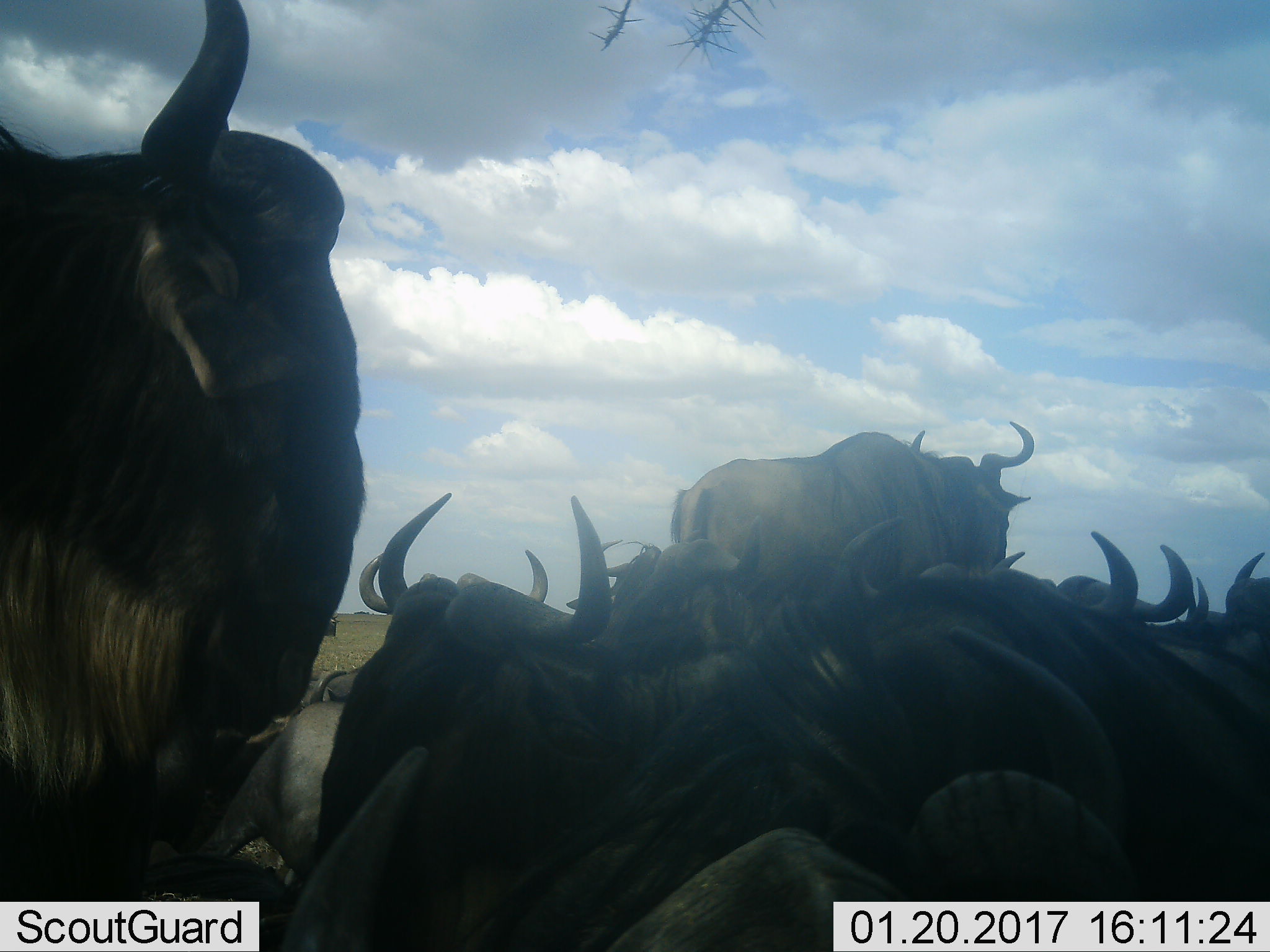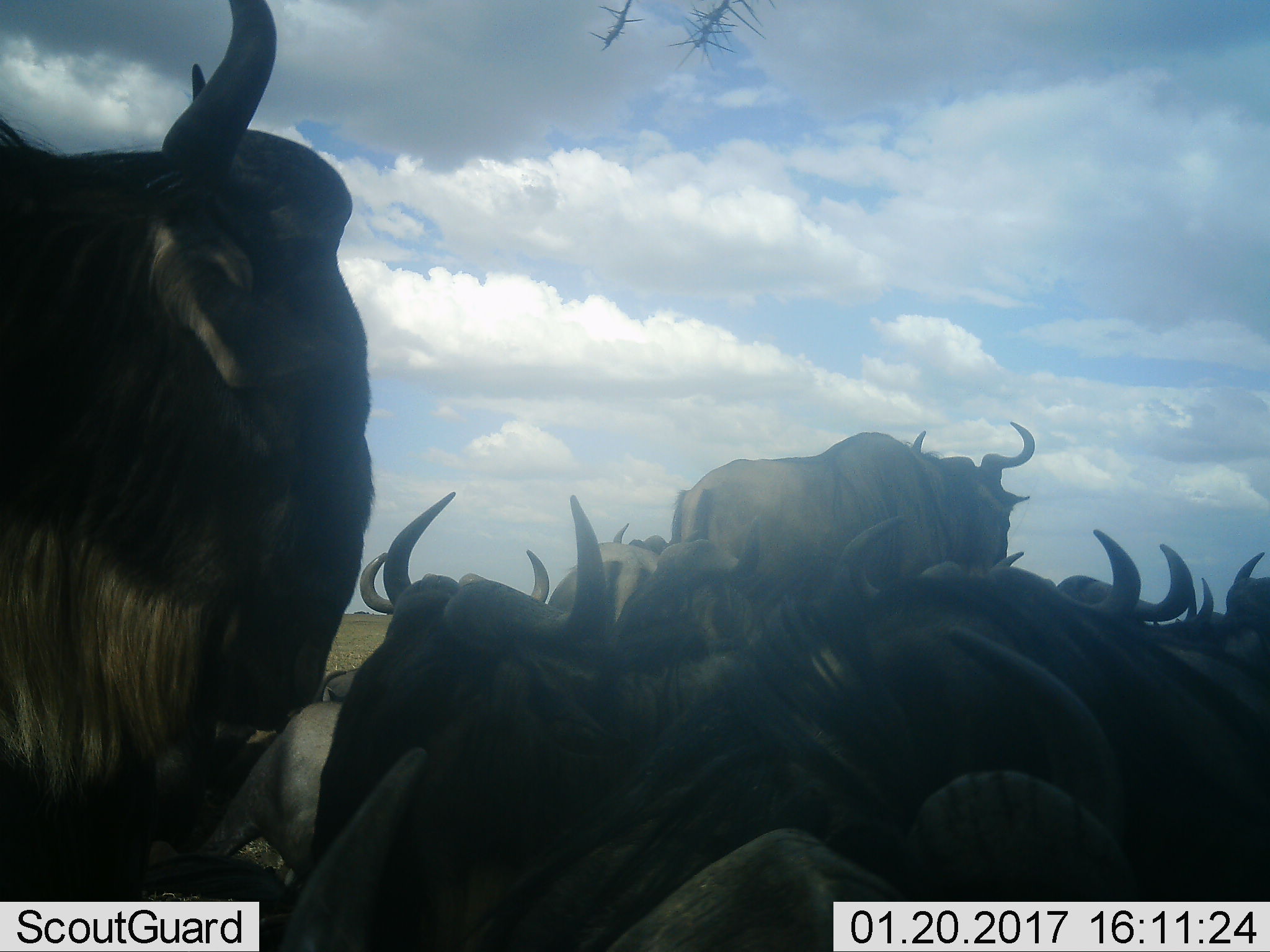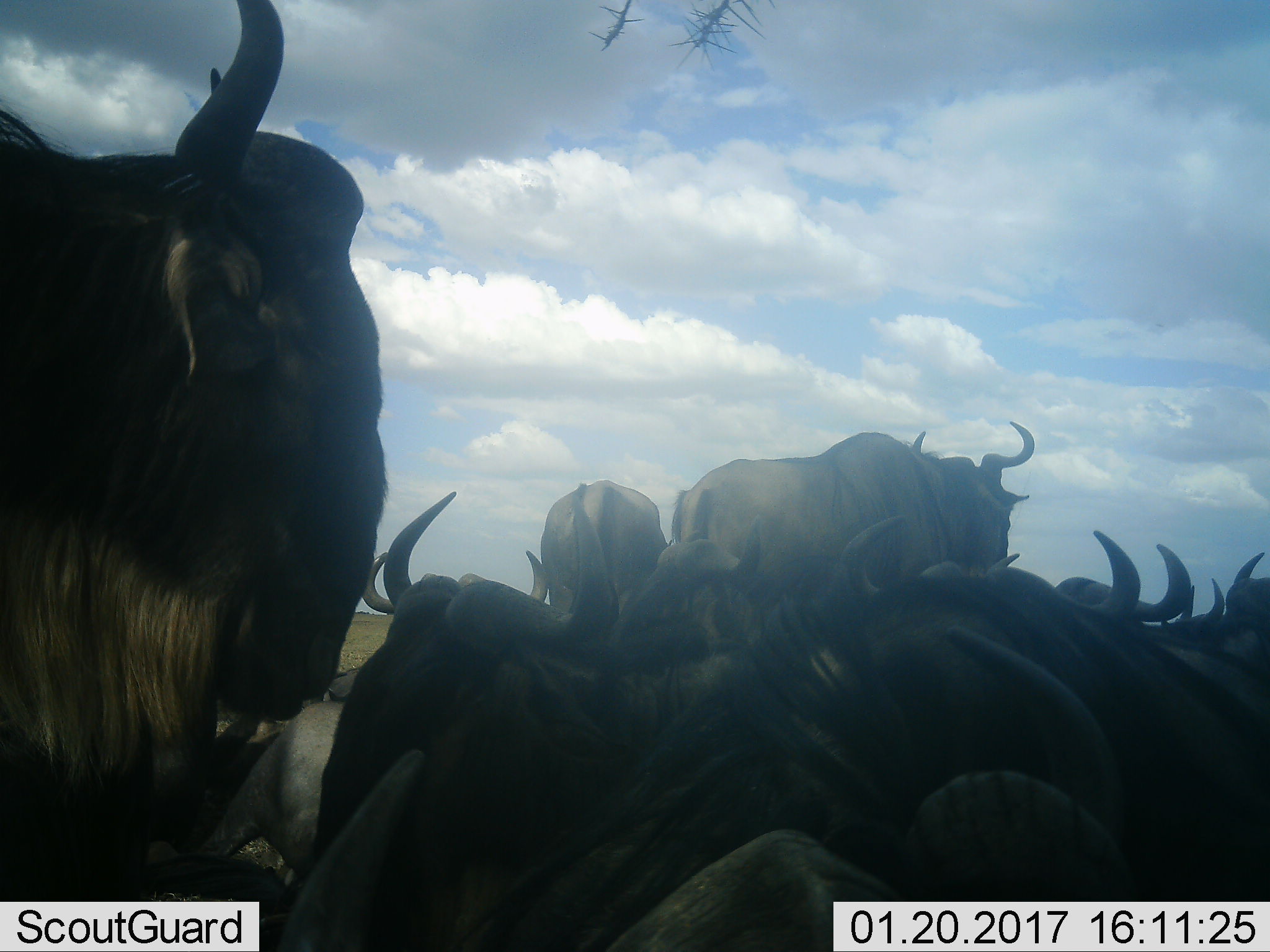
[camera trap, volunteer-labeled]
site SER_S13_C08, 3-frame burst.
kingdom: Animalia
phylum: Chordata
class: Mammalia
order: Artiodactyla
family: Bovidae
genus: Connochaetes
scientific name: Connochaetes taurinus taurinus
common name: blue wildebeest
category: wildebeestblue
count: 11-50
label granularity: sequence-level